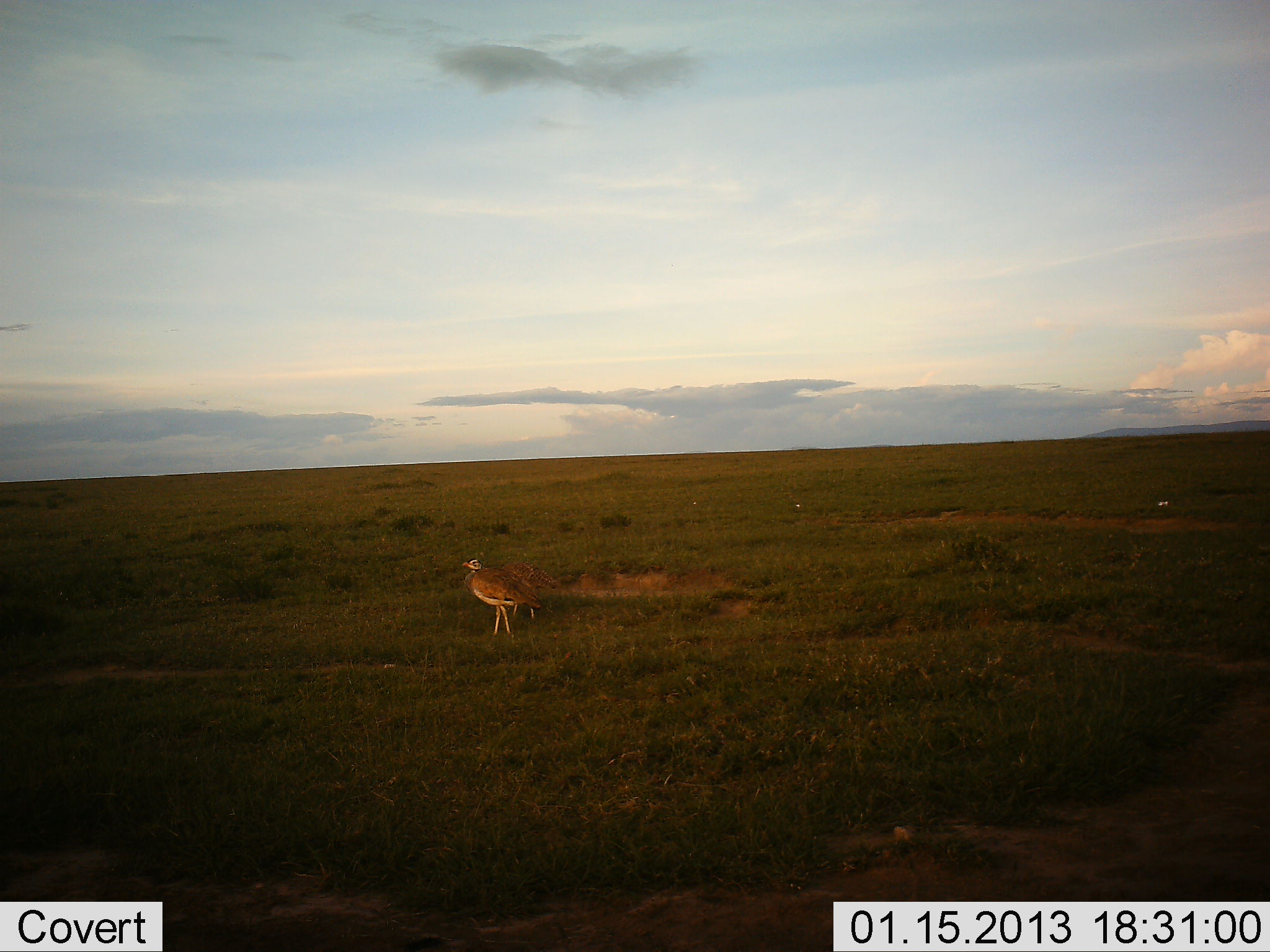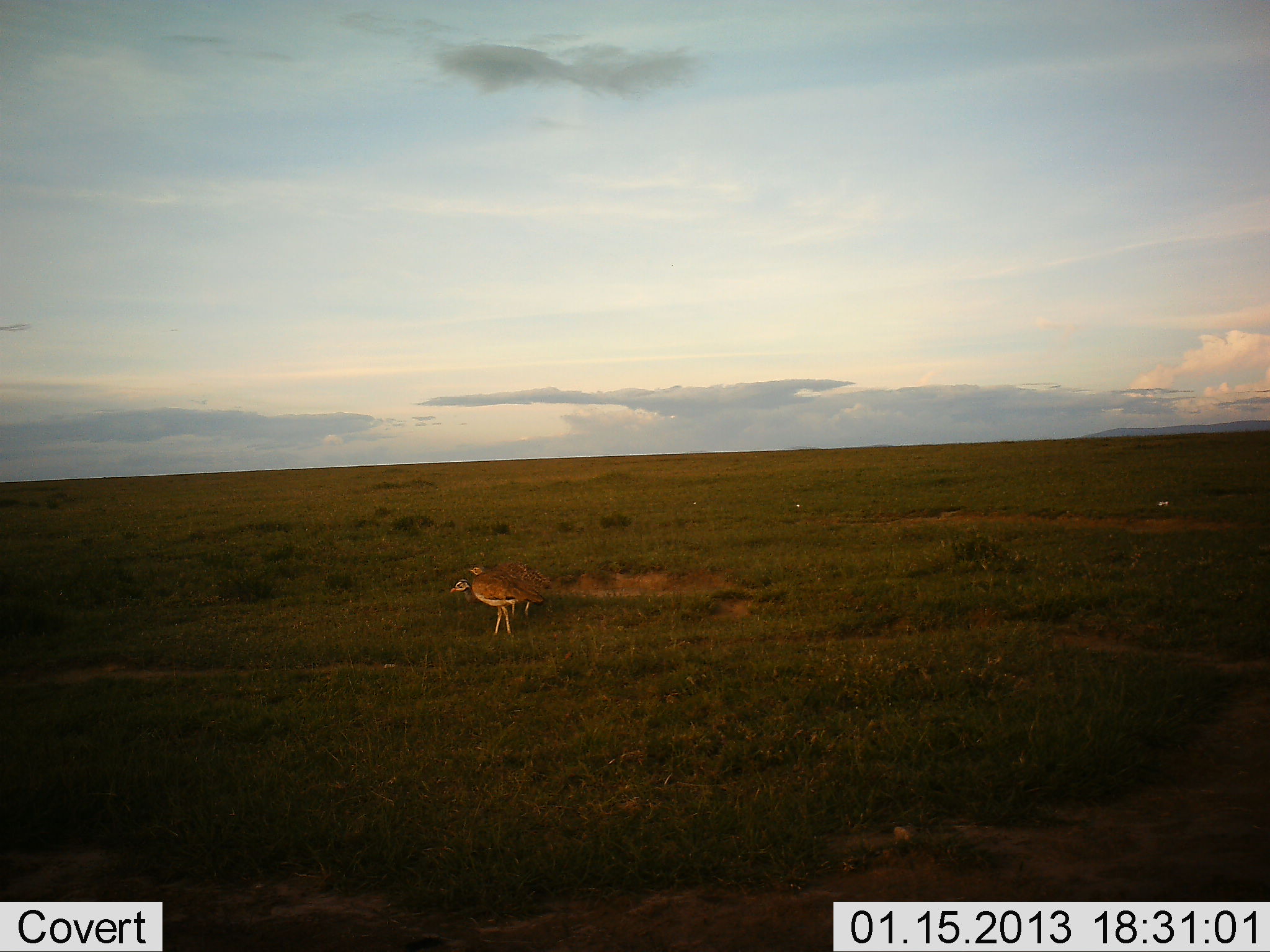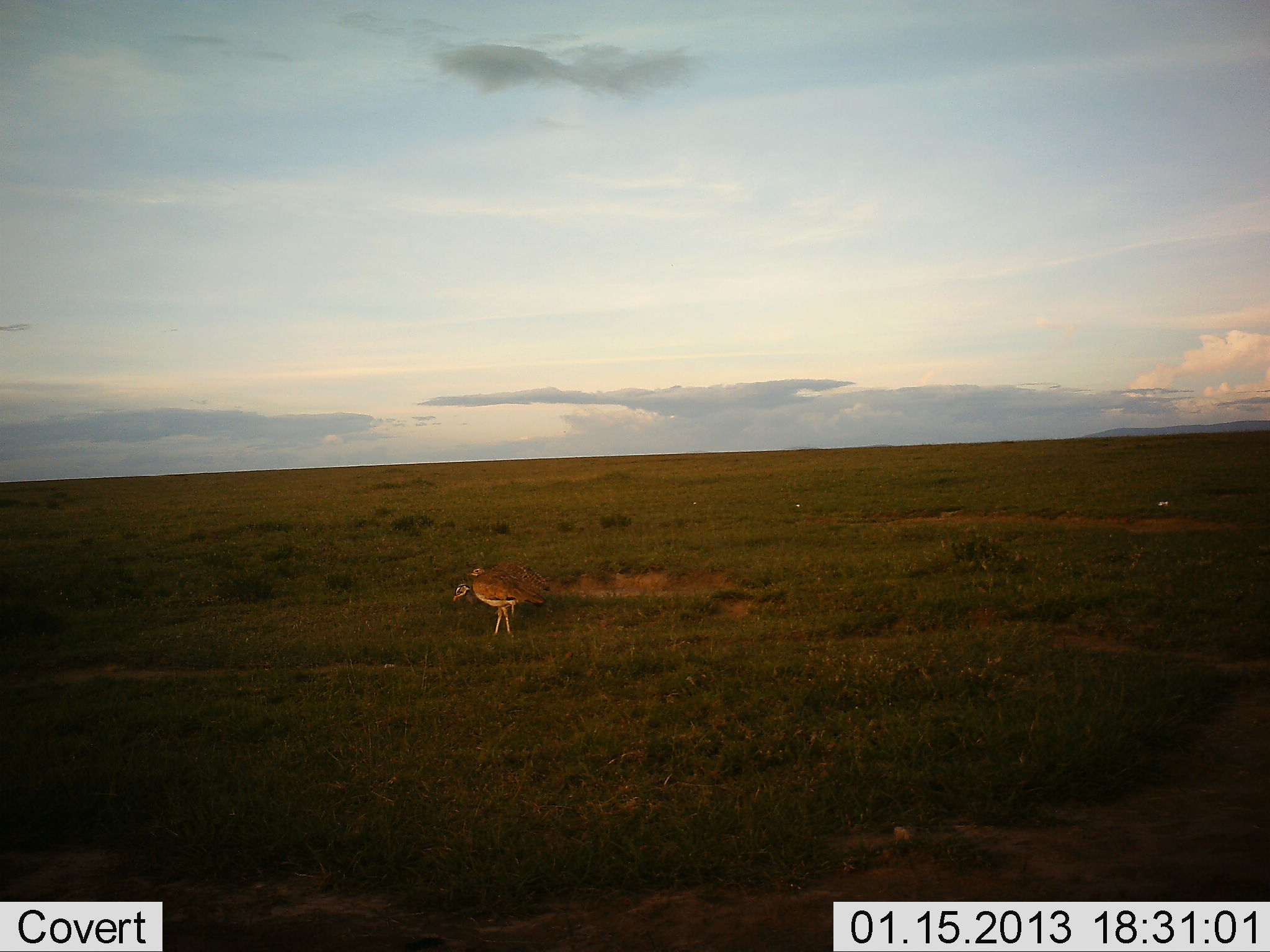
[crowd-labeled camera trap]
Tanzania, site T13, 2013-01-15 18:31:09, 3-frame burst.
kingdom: Animalia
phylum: Chordata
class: Aves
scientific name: Aves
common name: bird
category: otherbird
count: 2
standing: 75%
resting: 0%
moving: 12%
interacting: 4%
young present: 0%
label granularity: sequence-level